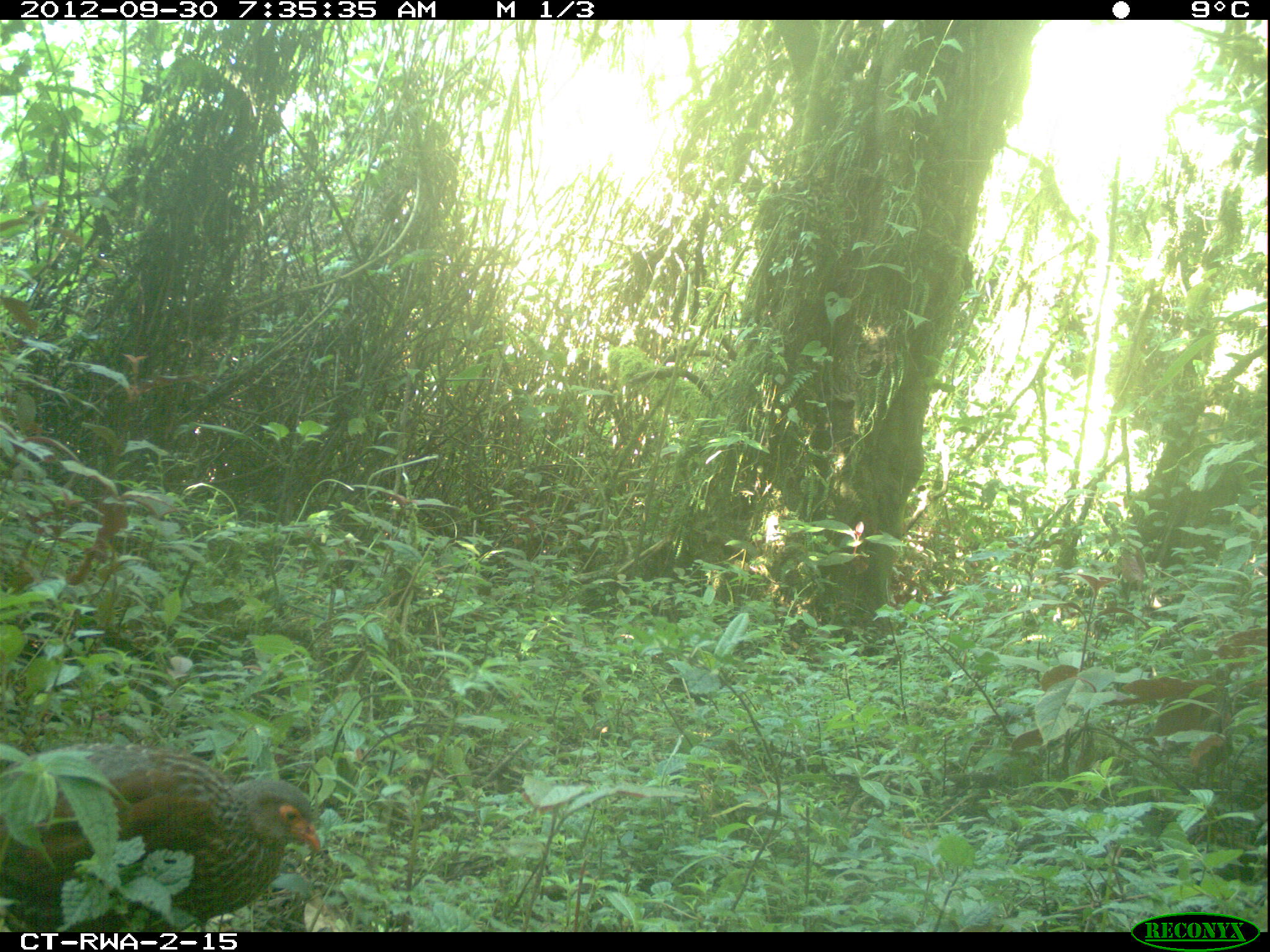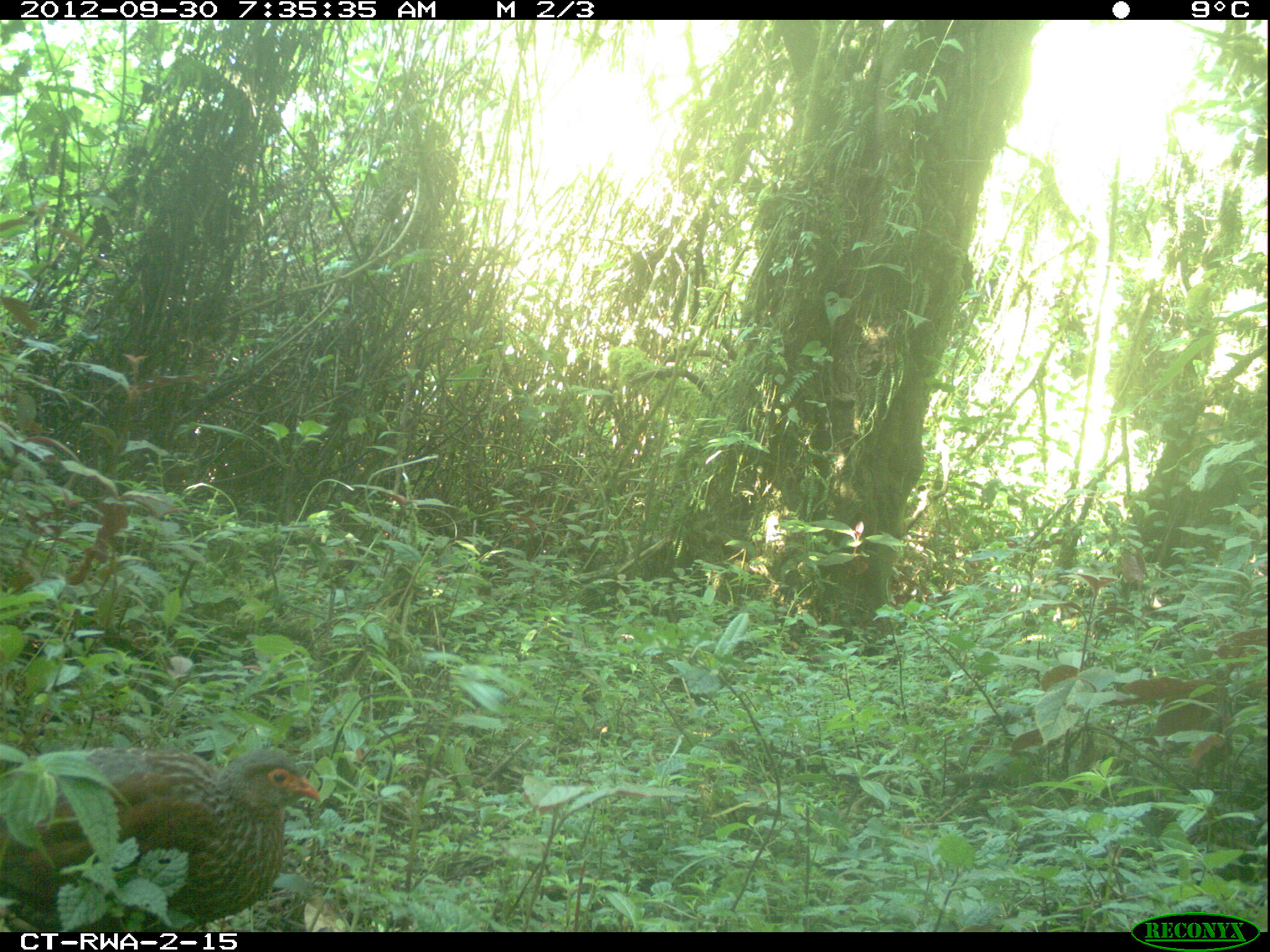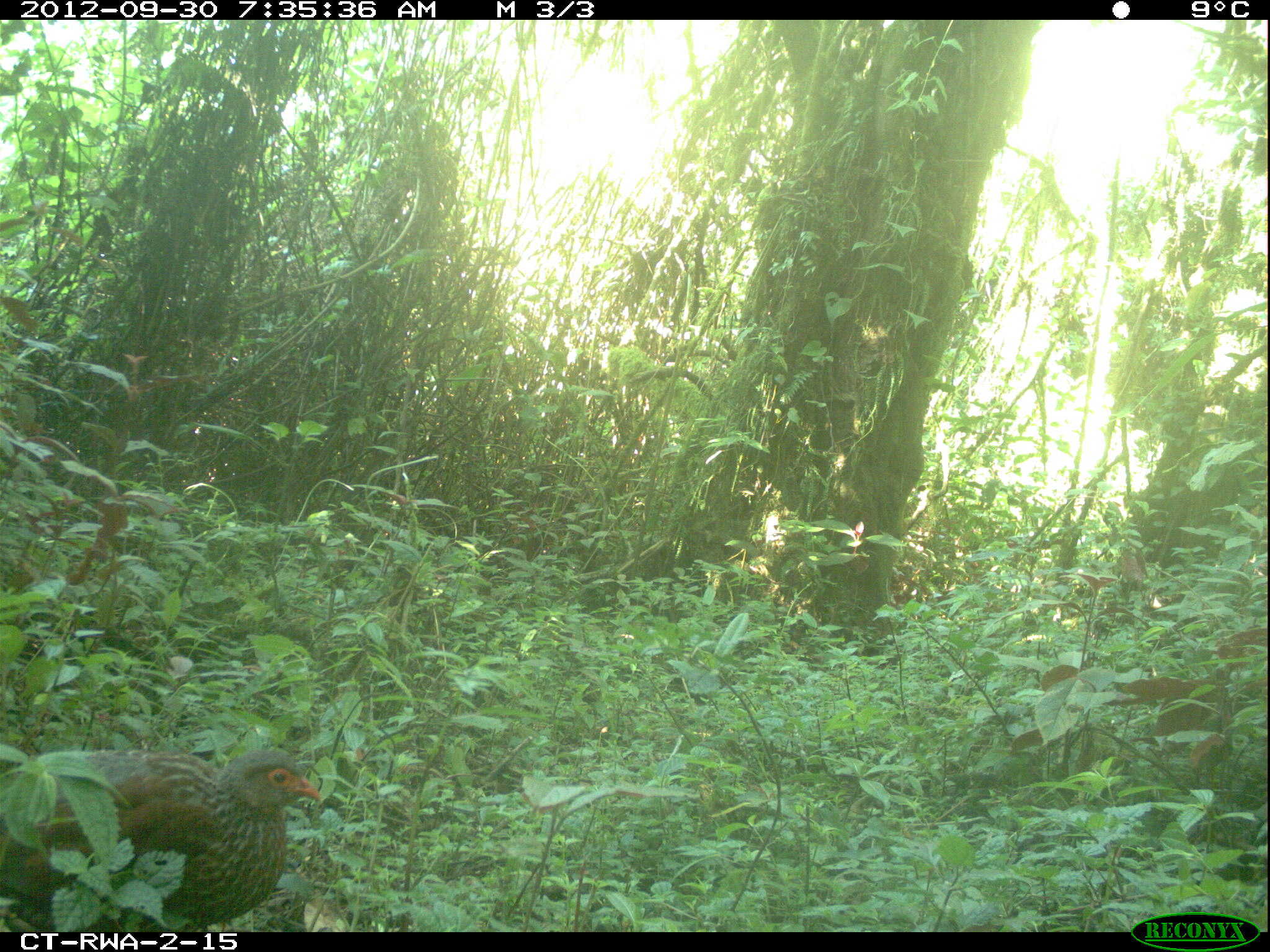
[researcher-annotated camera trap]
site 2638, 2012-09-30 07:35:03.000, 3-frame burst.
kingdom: Animalia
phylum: Chordata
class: Aves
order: Galliformes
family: Phasianidae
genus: Pternistis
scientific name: Pternistis nobilis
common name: handsome francolin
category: francolinus nobilis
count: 1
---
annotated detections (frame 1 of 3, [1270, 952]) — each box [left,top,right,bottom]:
francolinus nobilis: [0,741,323,931]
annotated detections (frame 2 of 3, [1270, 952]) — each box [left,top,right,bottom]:
francolinus nobilis: [1,746,322,933]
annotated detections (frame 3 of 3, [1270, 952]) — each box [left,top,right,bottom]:
francolinus nobilis: [0,744,321,933]